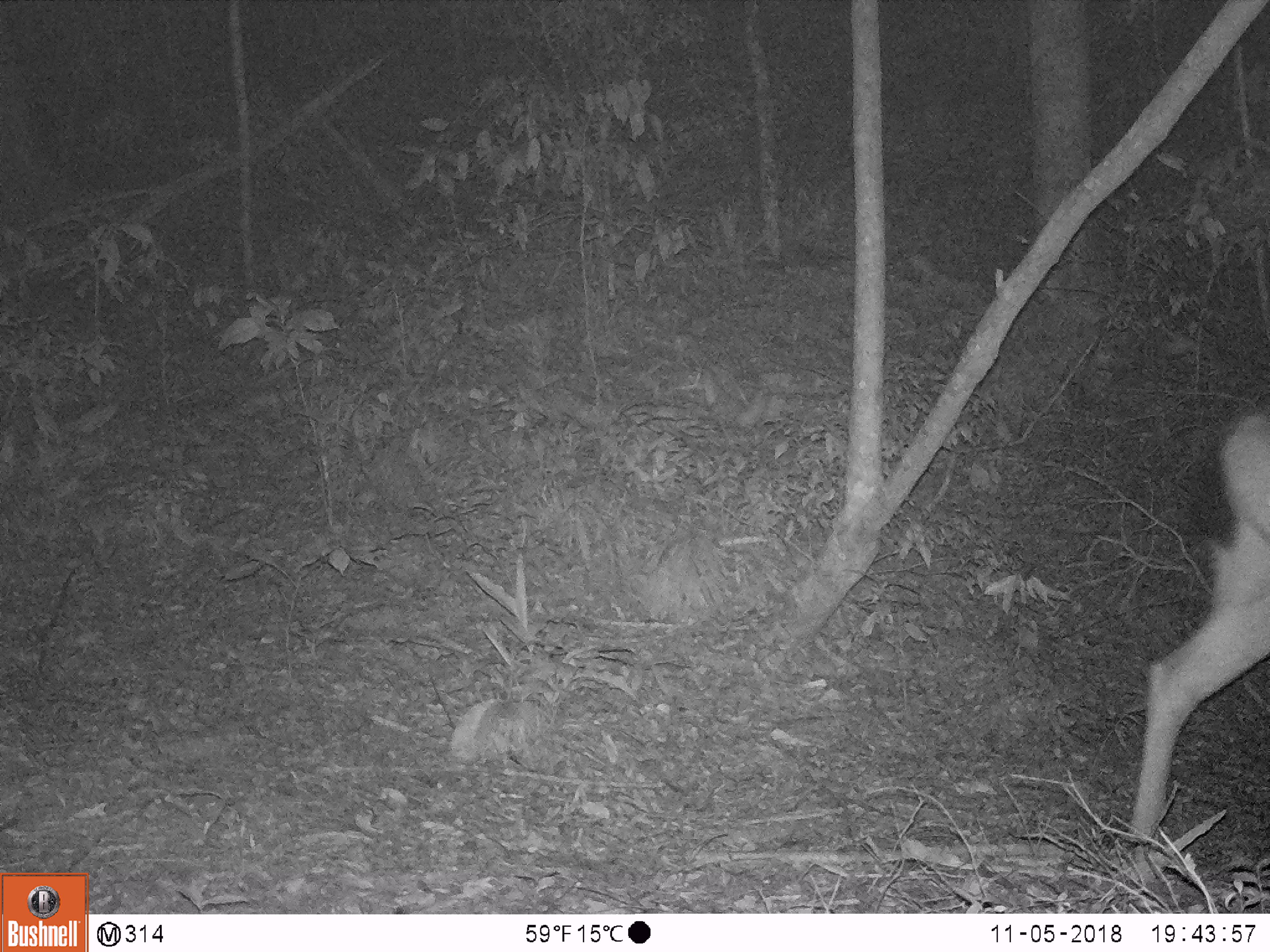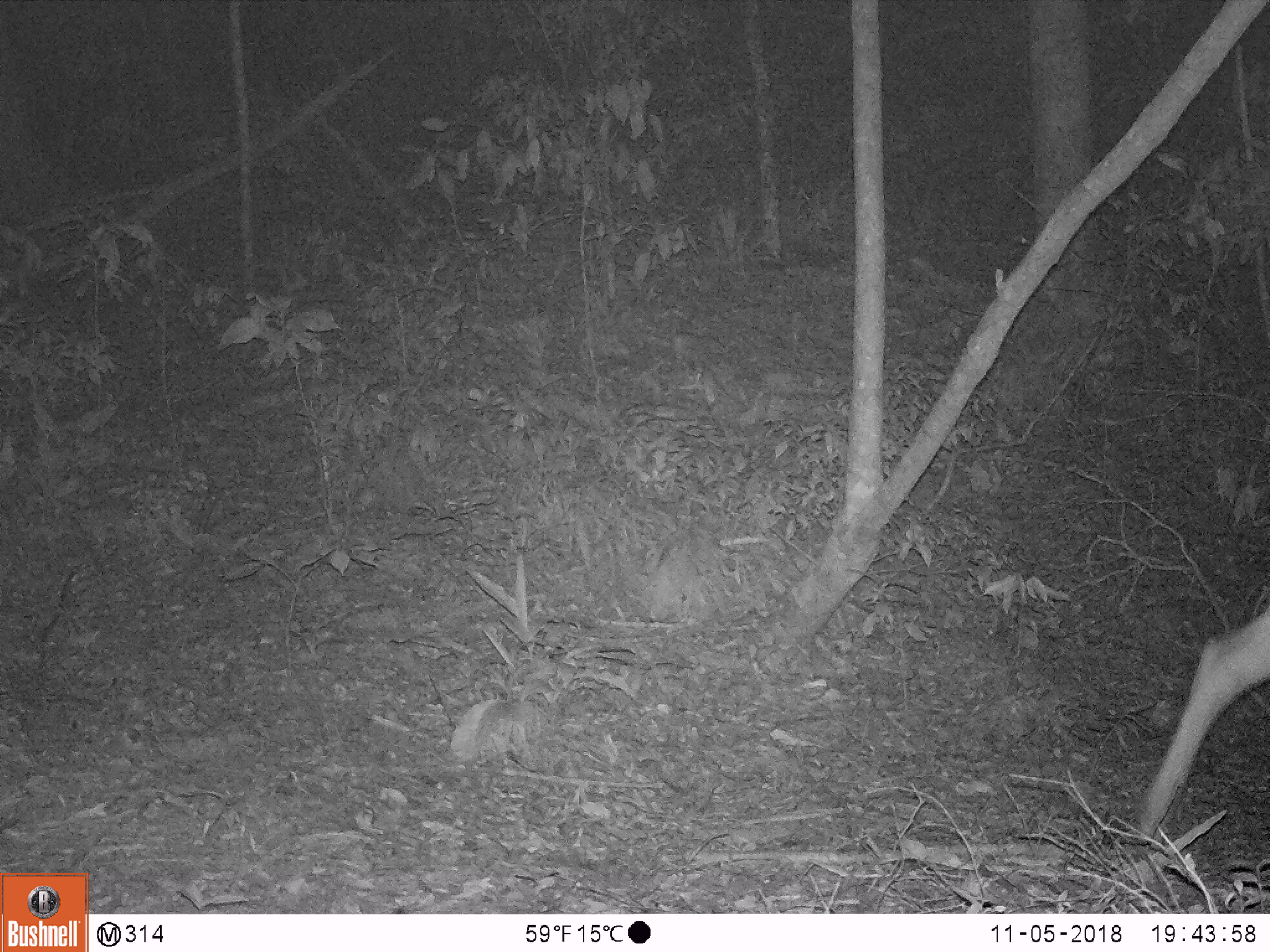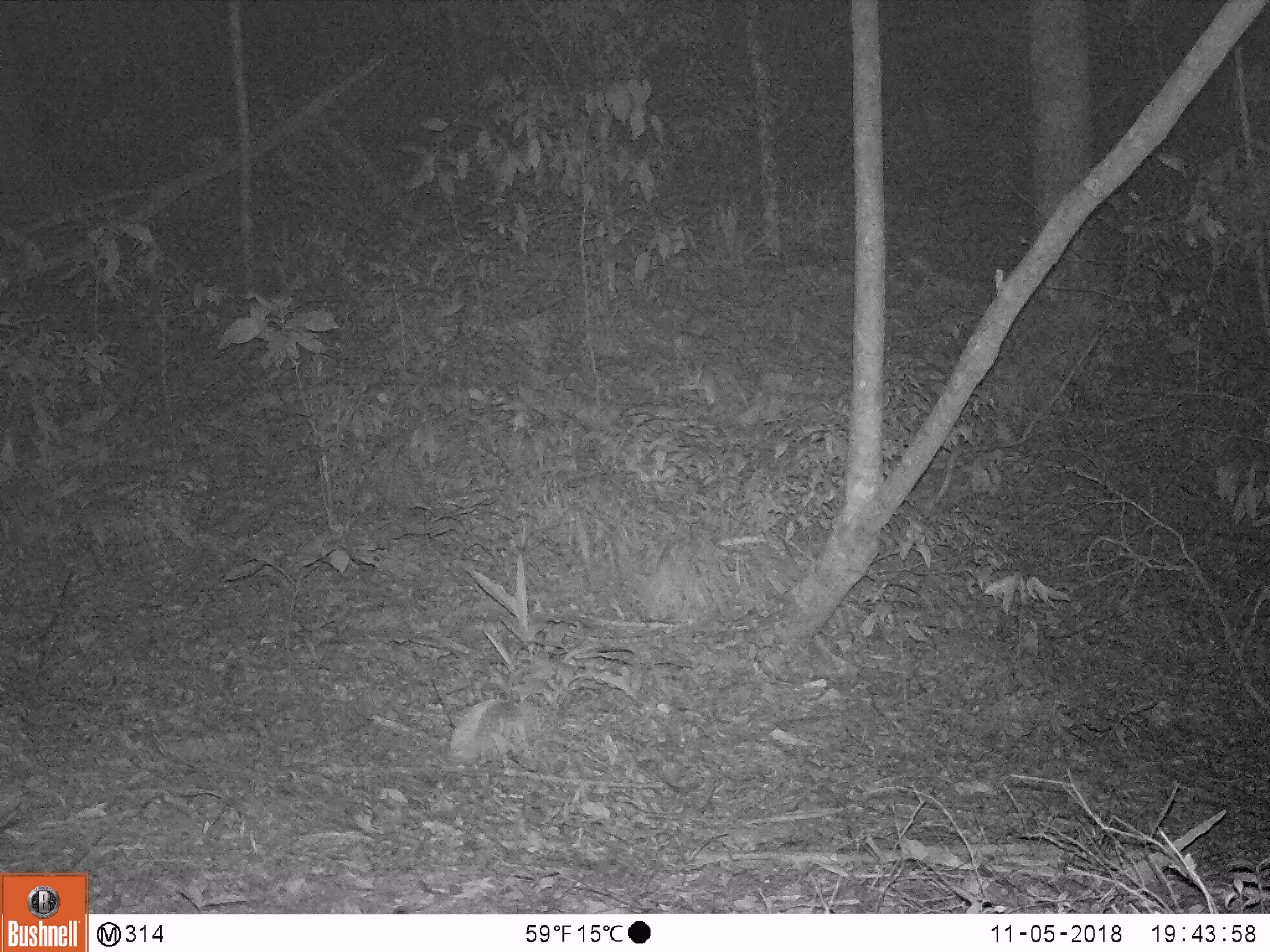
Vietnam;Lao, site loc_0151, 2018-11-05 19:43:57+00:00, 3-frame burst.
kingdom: Animalia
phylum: Chordata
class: Mammalia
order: Artiodactyla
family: Cervidae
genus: Rusa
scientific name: Rusa unicolor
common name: sambar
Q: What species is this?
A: Sambar (Rusa unicolor).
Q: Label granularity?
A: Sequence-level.